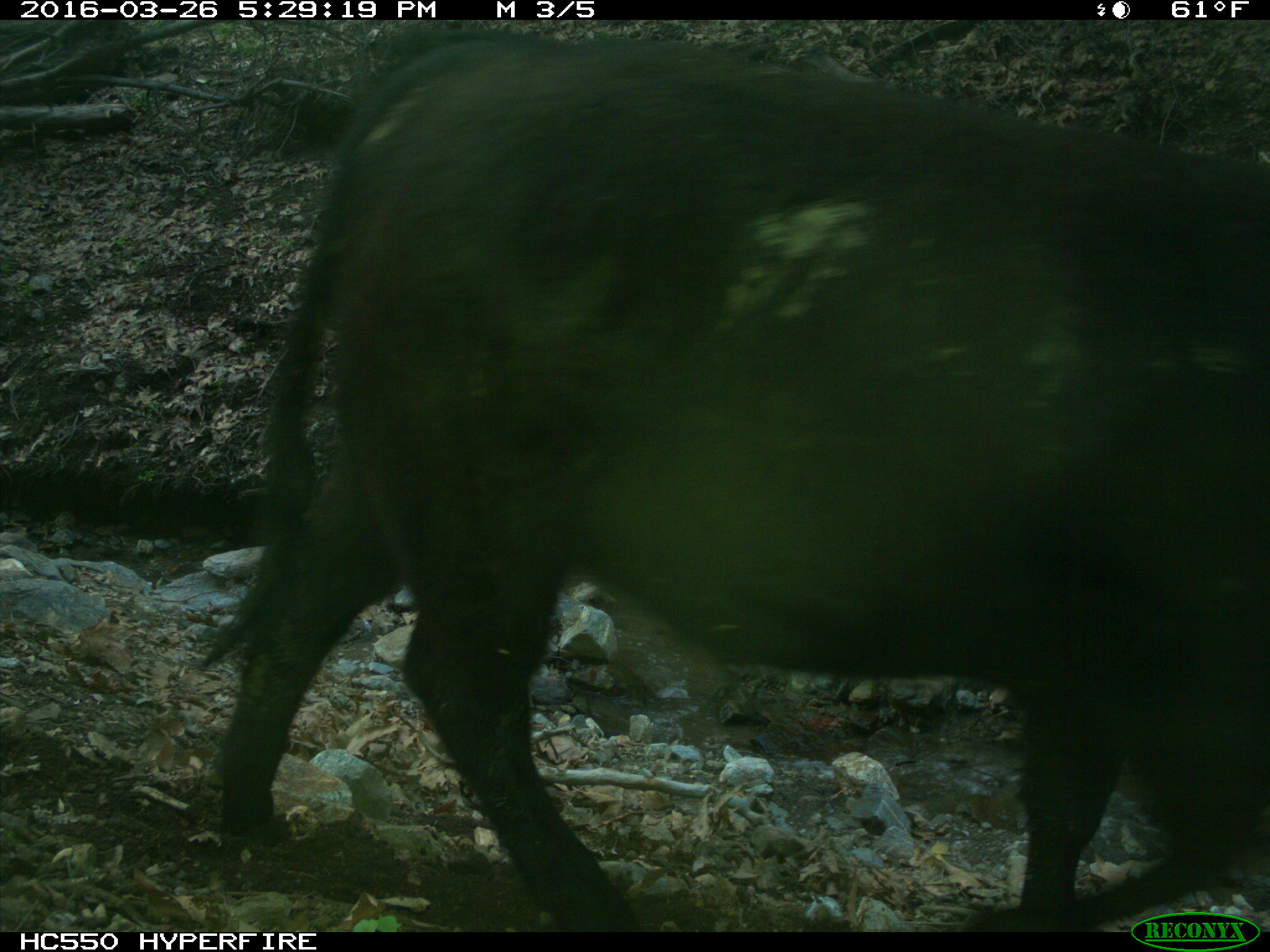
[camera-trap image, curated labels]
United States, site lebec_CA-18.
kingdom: Animalia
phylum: Chordata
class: Mammalia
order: Artiodactyla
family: Bovidae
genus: Bos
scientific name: Bos taurus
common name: domestic cow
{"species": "Bos taurus (domestic cow)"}